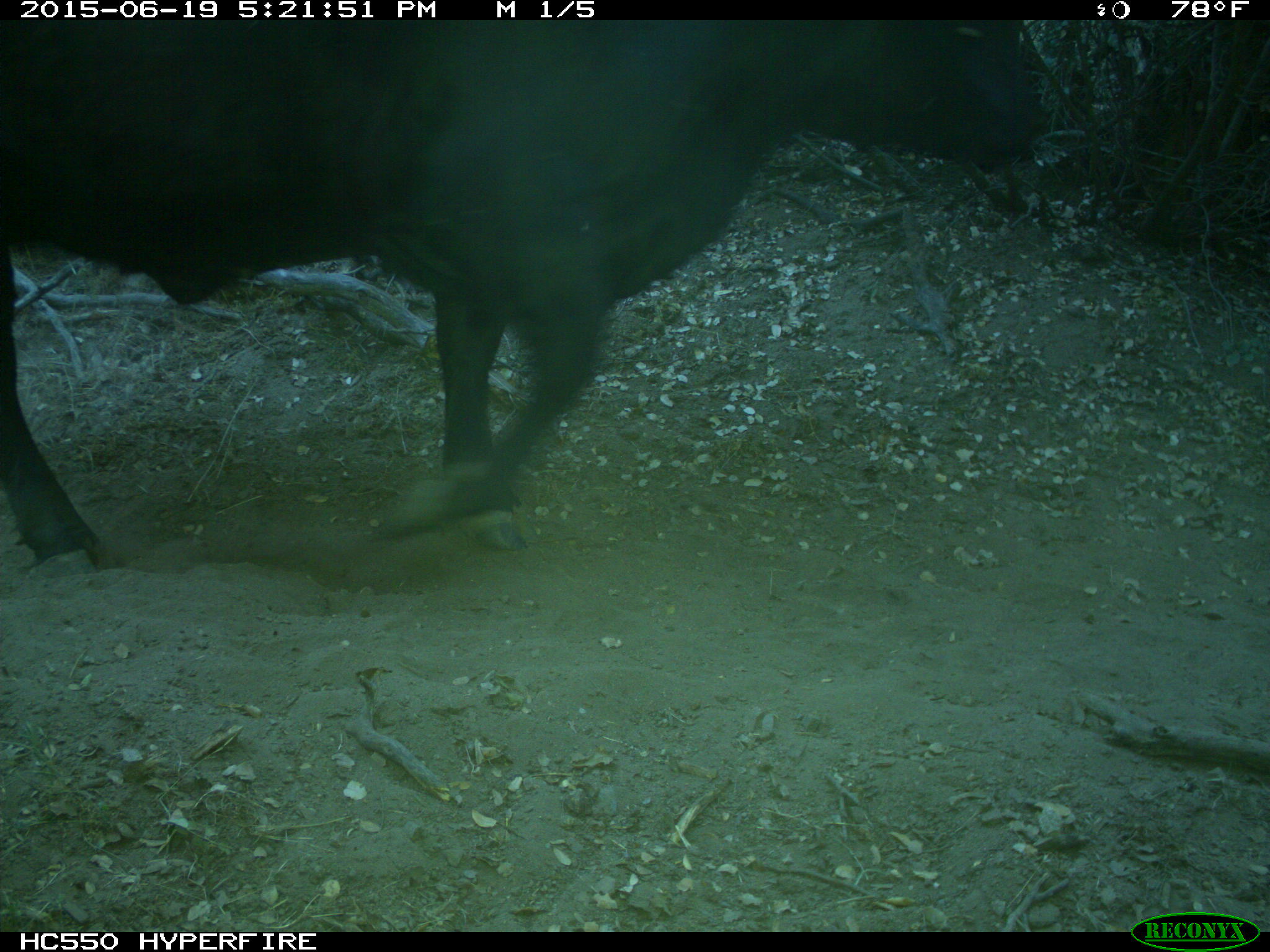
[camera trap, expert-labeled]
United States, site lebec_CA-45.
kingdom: Animalia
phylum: Chordata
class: Mammalia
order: Artiodactyla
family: Bovidae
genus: Bos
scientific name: Bos taurus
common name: domestic cow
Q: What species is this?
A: Bos taurus (domestic cow).